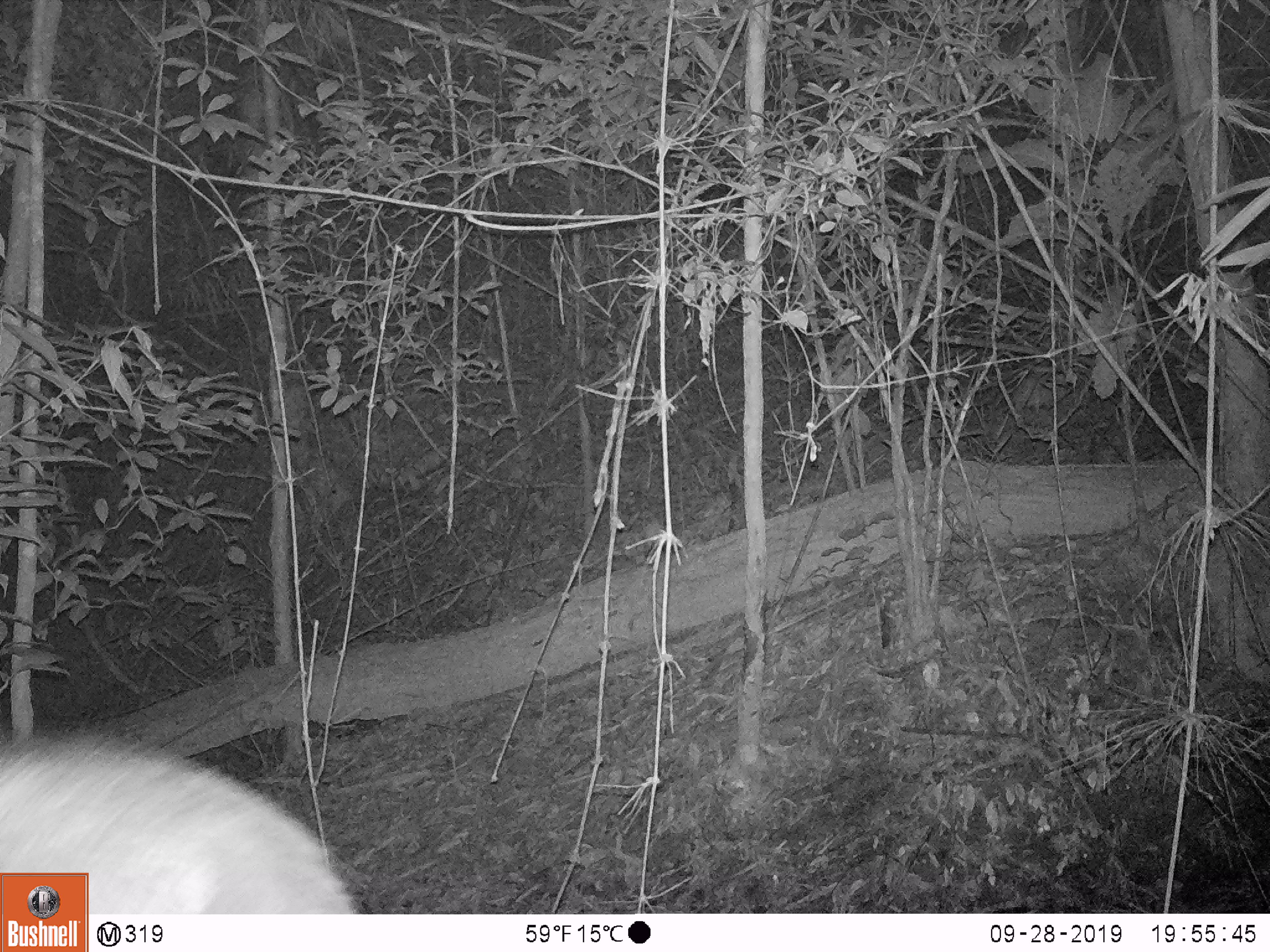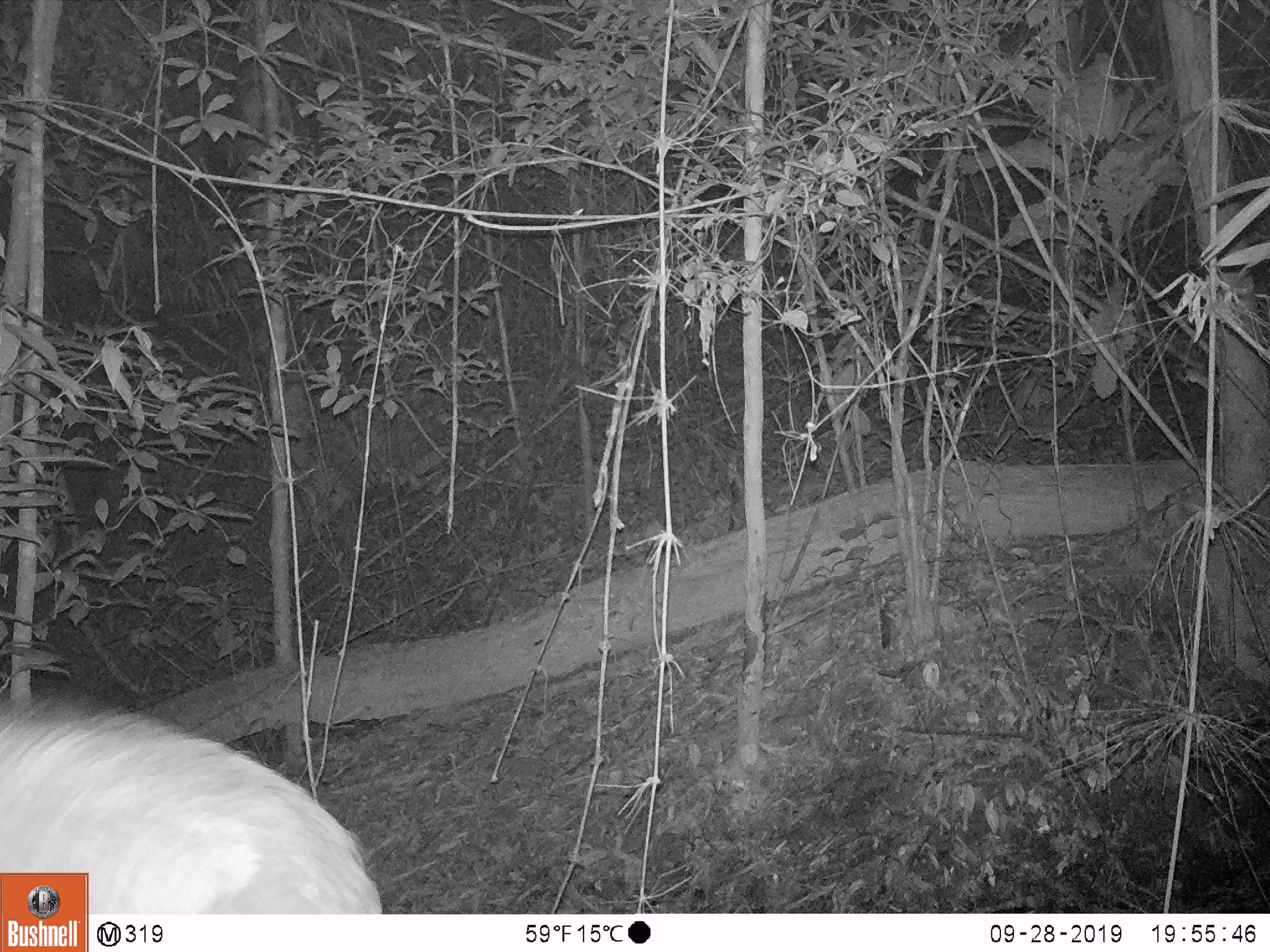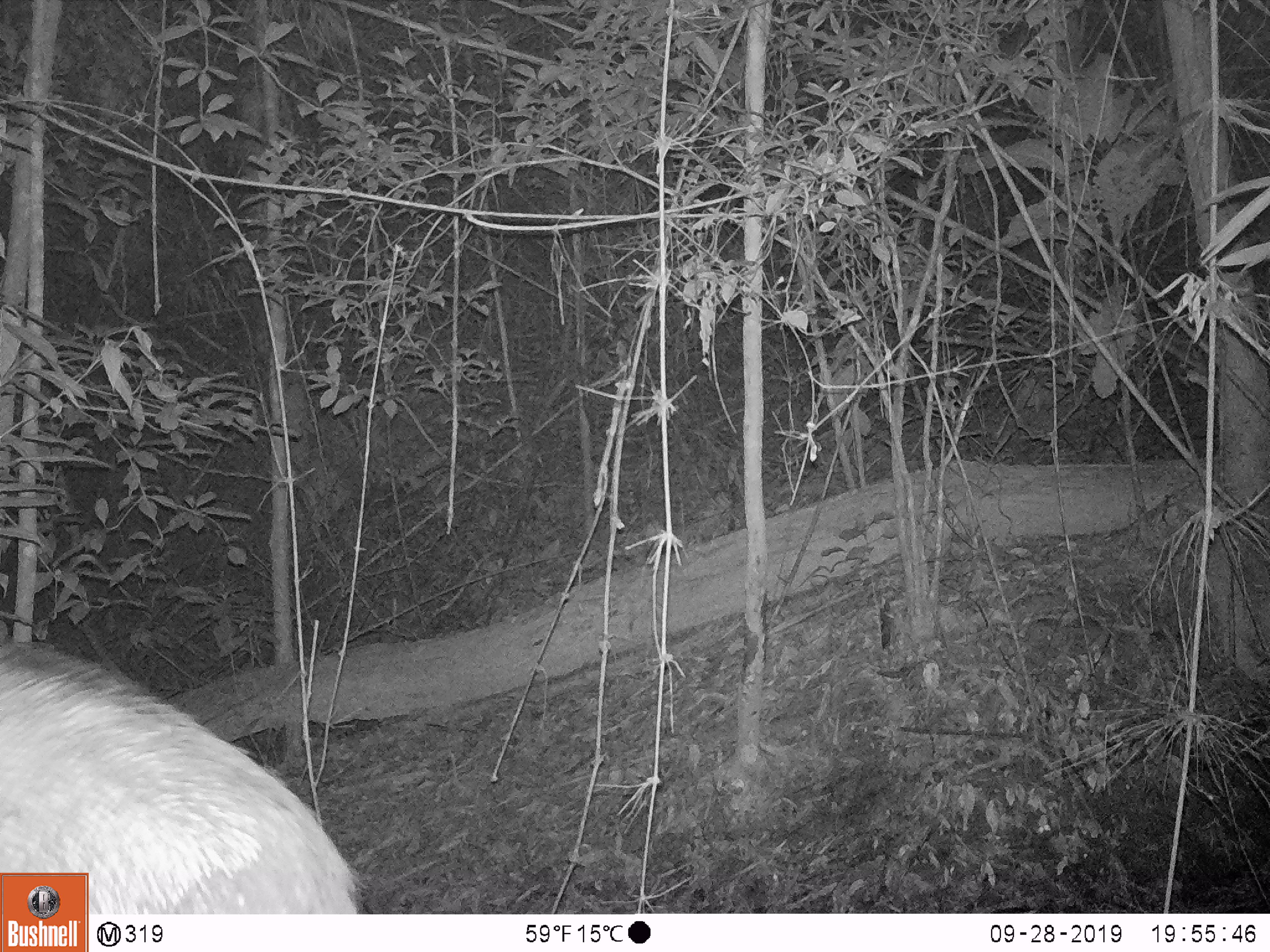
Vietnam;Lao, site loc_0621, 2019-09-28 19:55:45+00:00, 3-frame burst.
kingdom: Animalia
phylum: Chordata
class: Mammalia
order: Artiodactyla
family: Suidae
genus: Sus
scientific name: Sus scrofa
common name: eurasian wild pig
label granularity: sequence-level